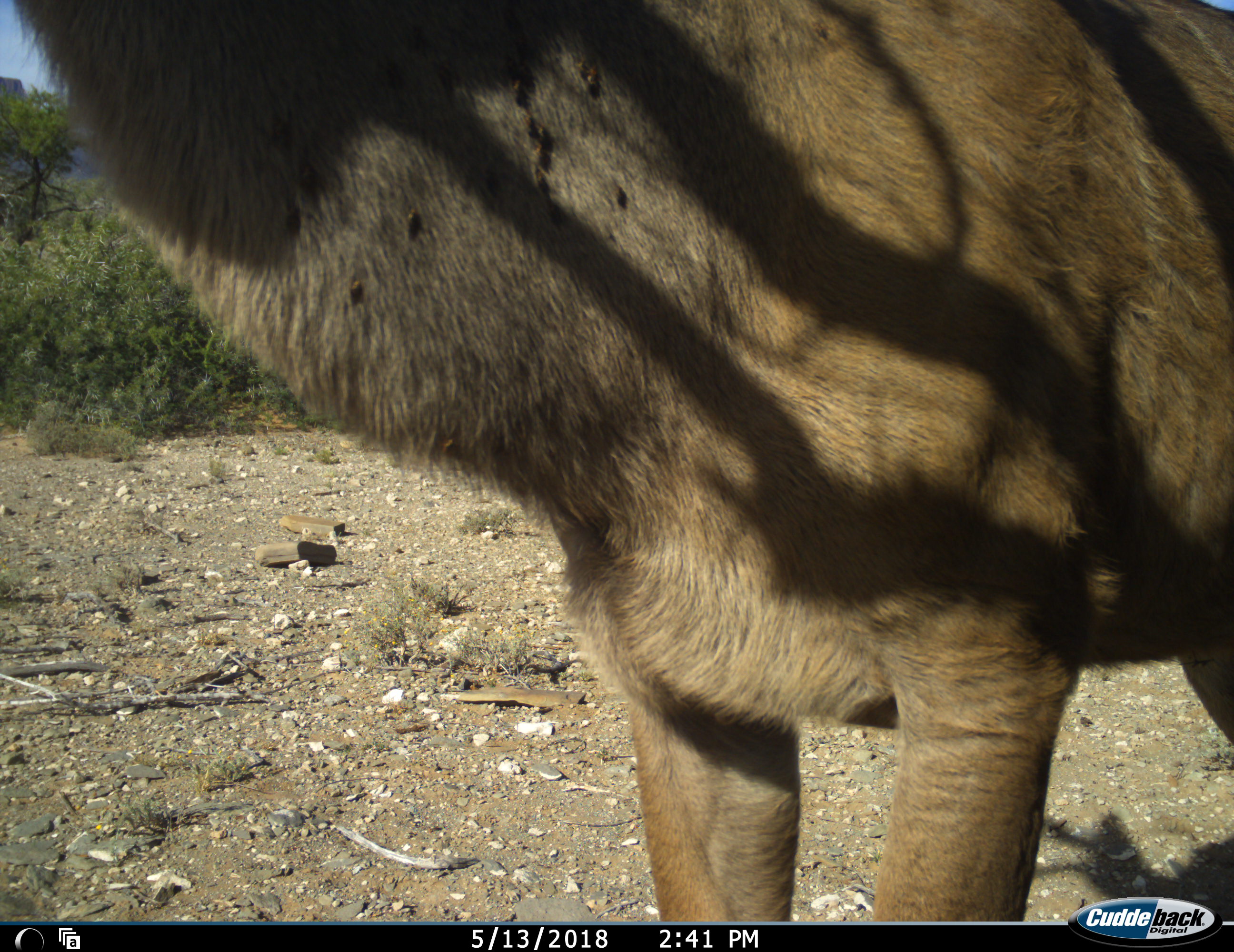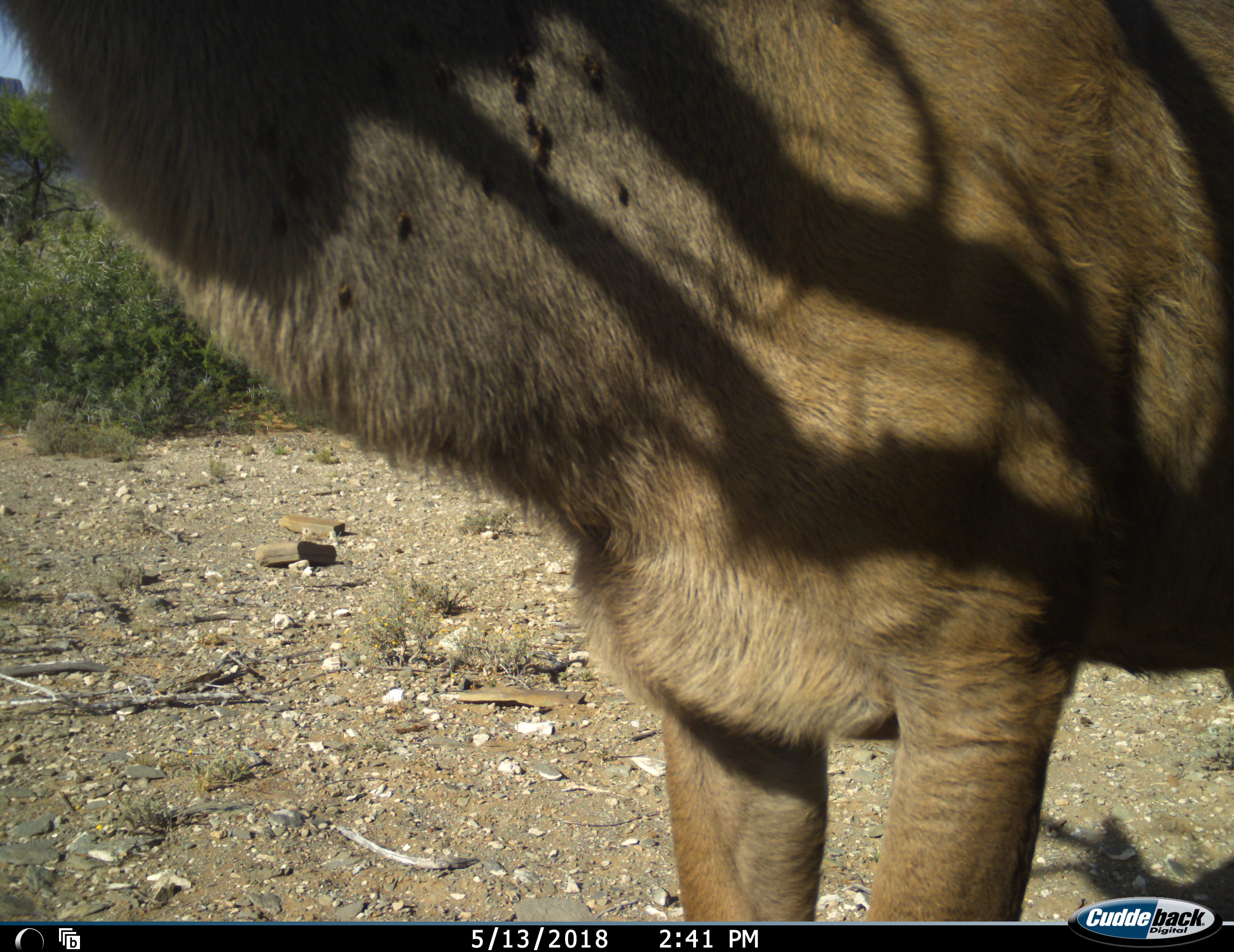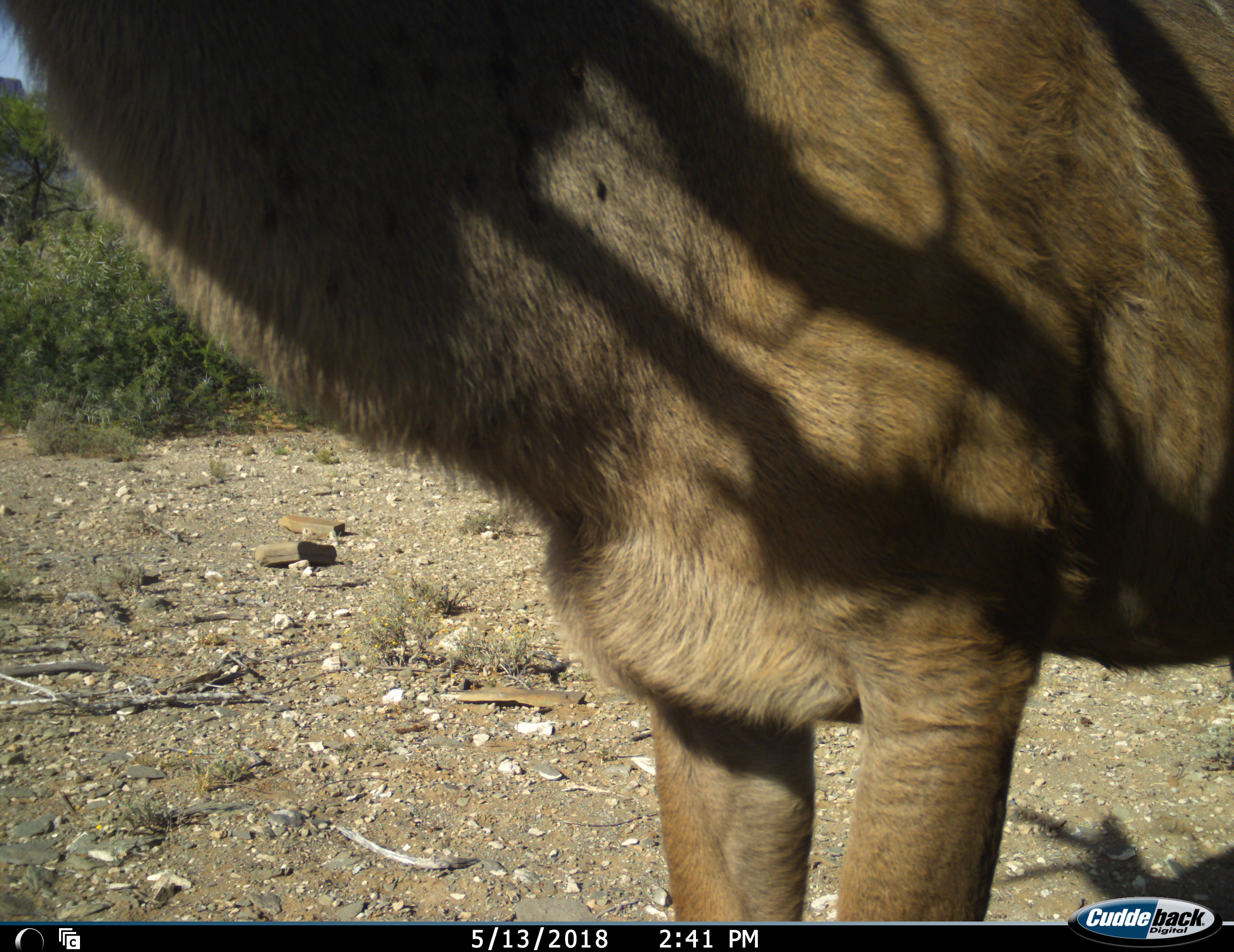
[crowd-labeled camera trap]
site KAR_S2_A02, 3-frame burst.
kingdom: Animalia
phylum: Chordata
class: Mammalia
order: Artiodactyla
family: Bovidae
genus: Tragelaphus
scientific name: Tragelaphus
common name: kudu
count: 1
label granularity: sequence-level